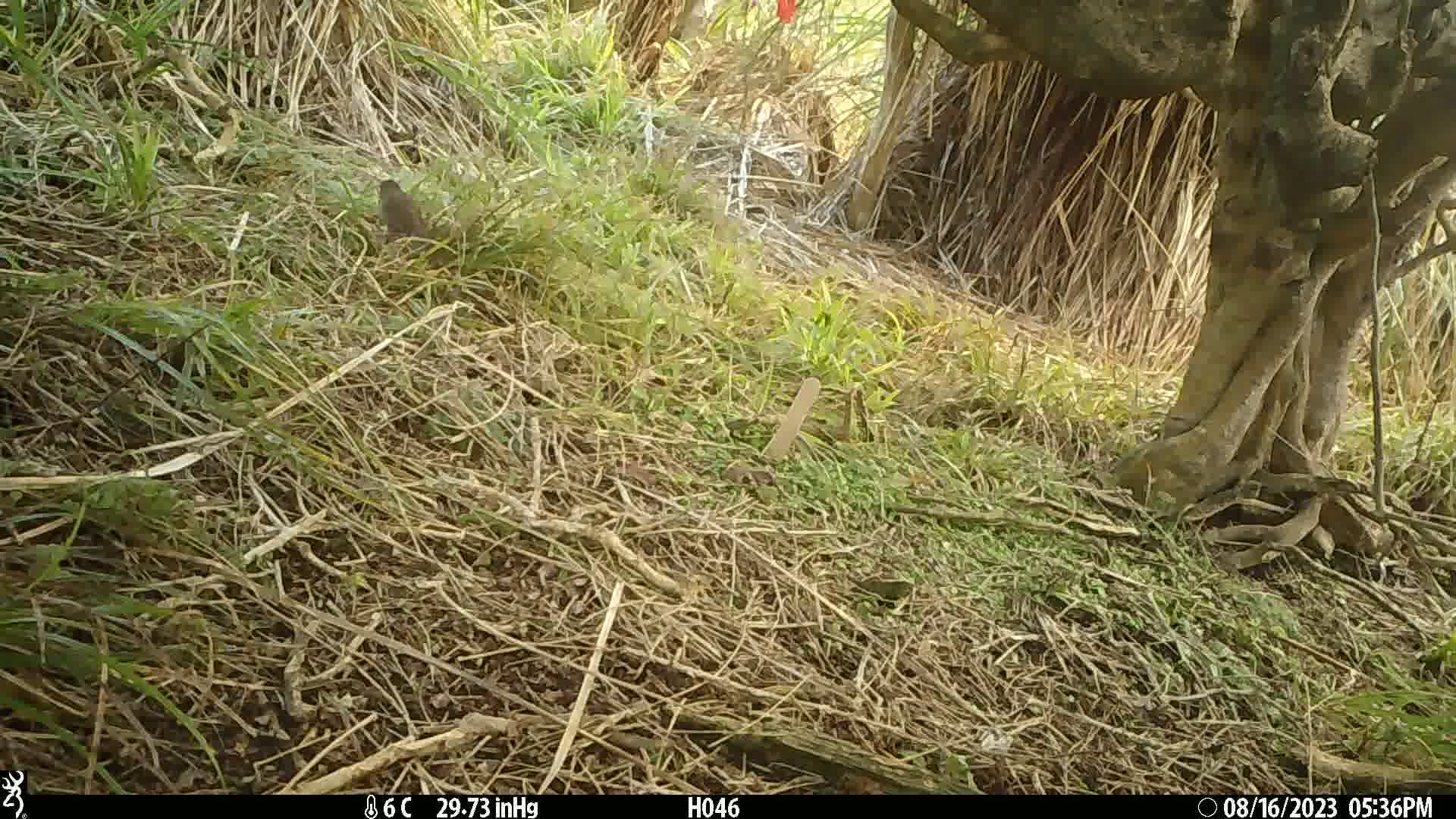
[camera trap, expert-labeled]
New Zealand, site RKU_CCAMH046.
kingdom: Animalia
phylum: Chordata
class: Aves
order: Passeriformes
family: Prunellidae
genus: Prunella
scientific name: Prunella modularis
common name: dunnock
Dunnock (Prunella modularis).